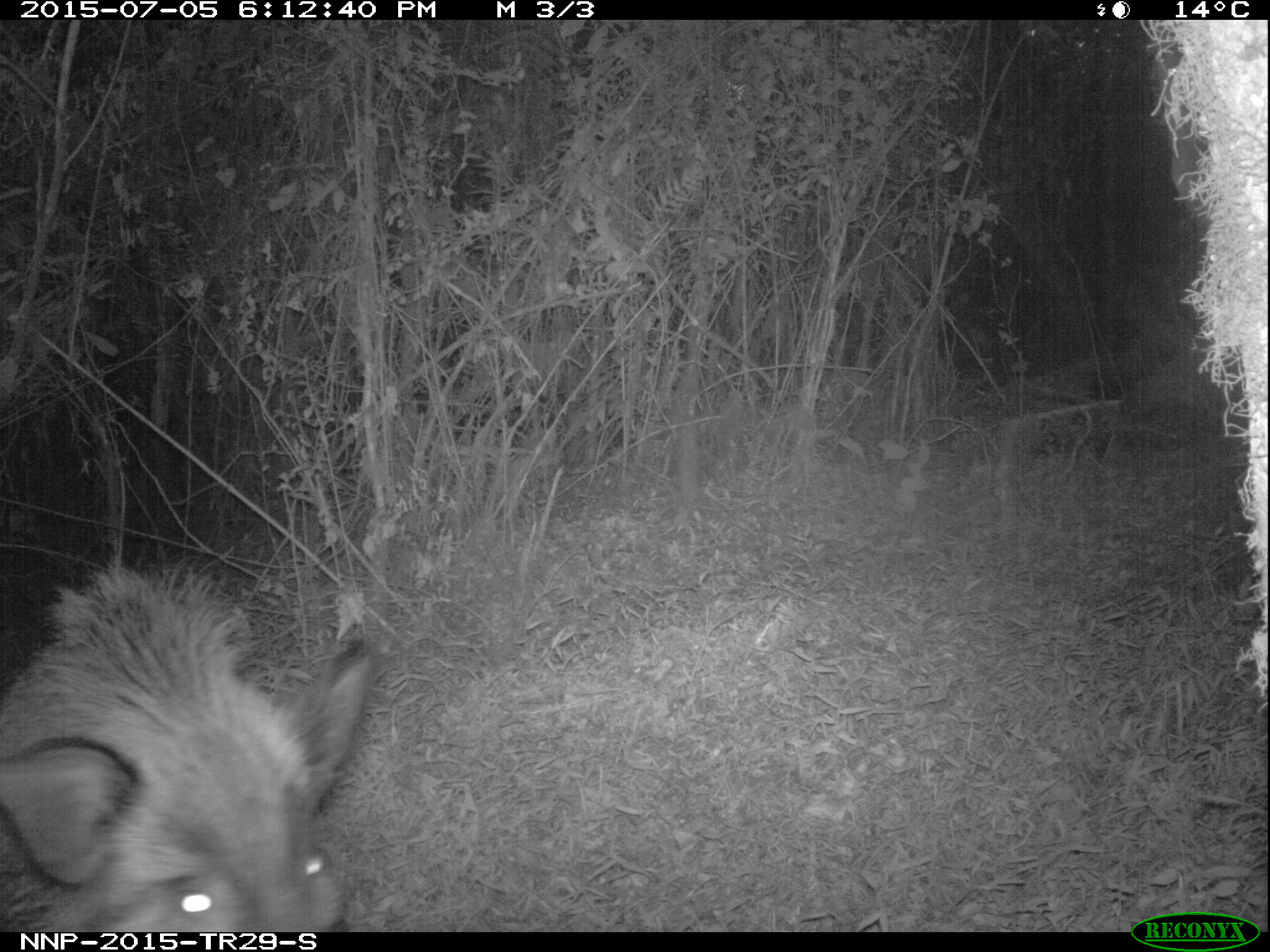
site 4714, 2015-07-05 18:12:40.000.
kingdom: Animalia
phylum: Chordata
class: Mammalia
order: Artiodactyla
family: Suidae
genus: Potamochoerus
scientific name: Potamochoerus larvatus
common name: bushpig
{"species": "Potamochoerus larvatus (bushpig)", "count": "1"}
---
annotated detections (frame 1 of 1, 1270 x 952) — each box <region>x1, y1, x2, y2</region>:
potamochoerus larvatus: <region>0, 557, 374, 931</region>